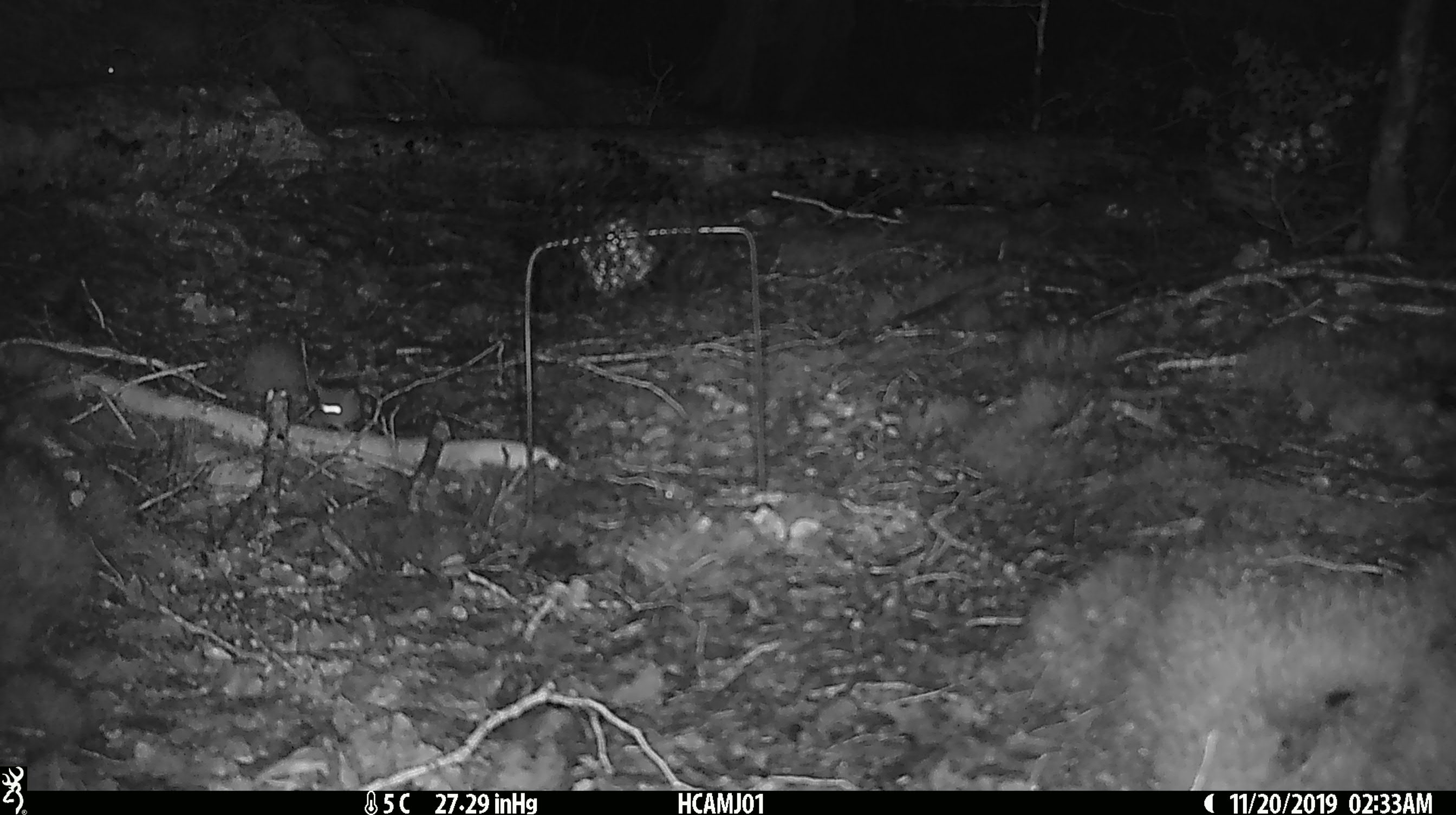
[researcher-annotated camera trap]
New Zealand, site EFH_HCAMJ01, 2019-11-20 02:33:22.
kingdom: Animalia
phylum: Chordata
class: Mammalia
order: Rodentia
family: Muridae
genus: Mus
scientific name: Mus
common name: mouse